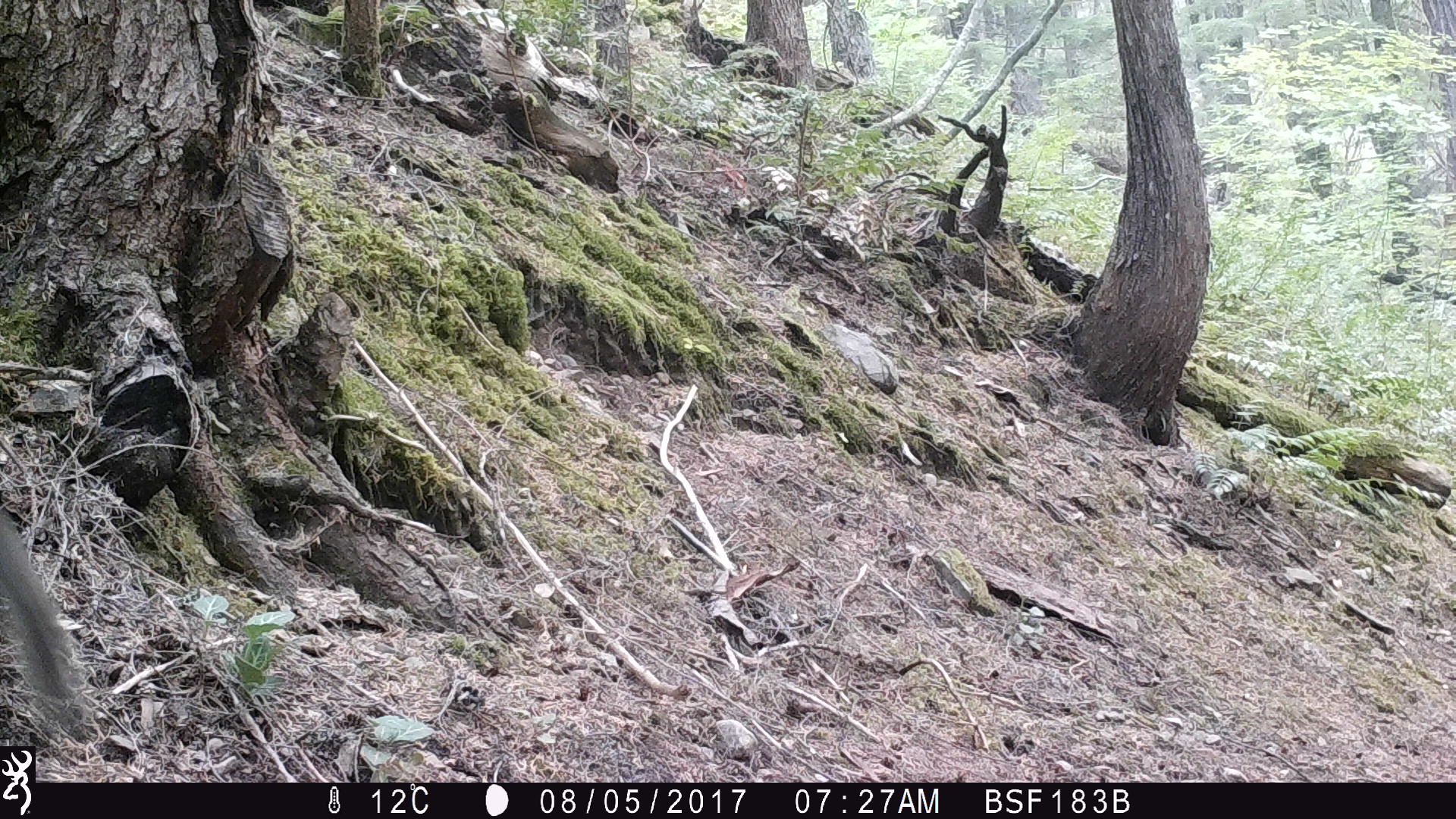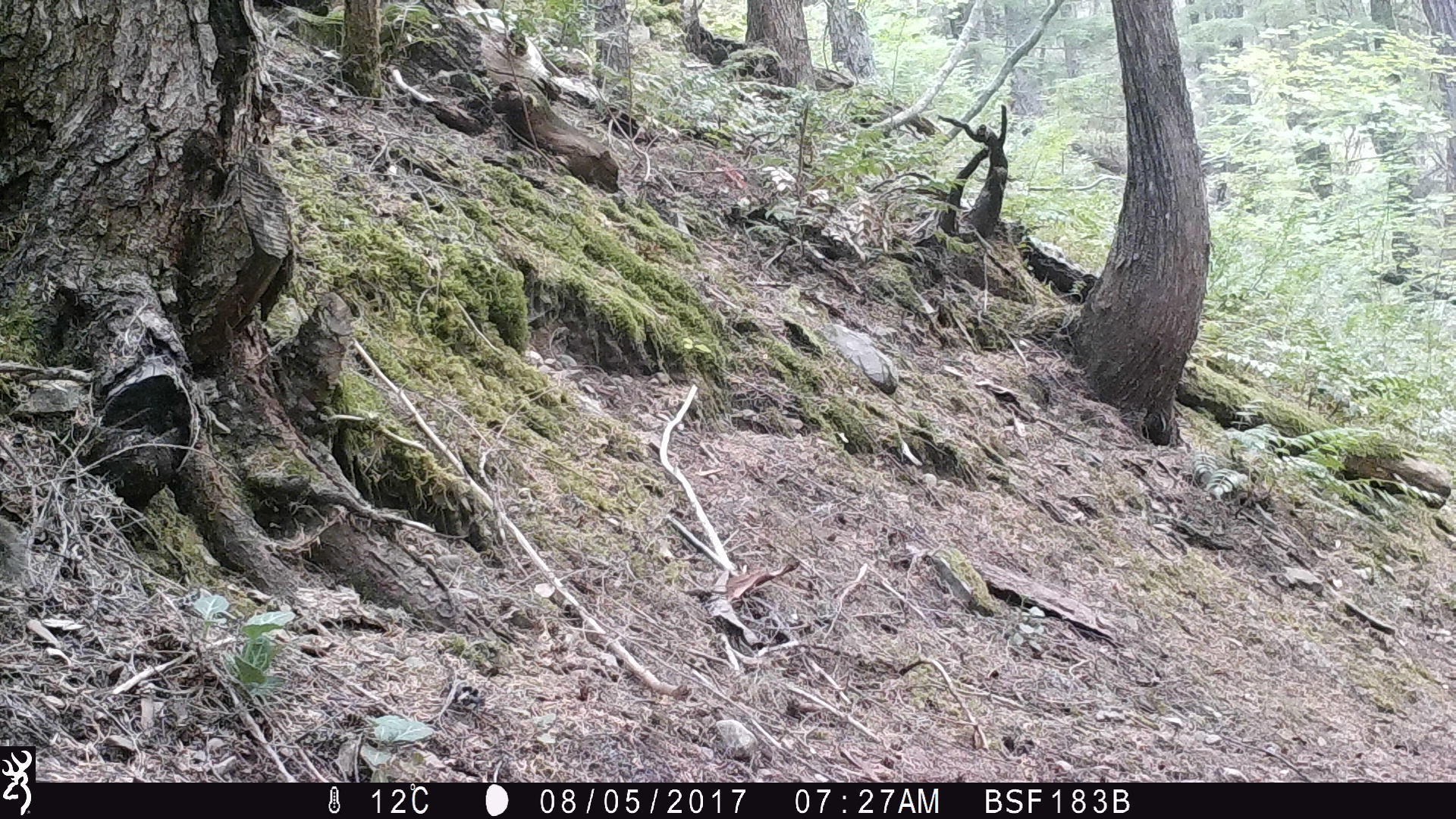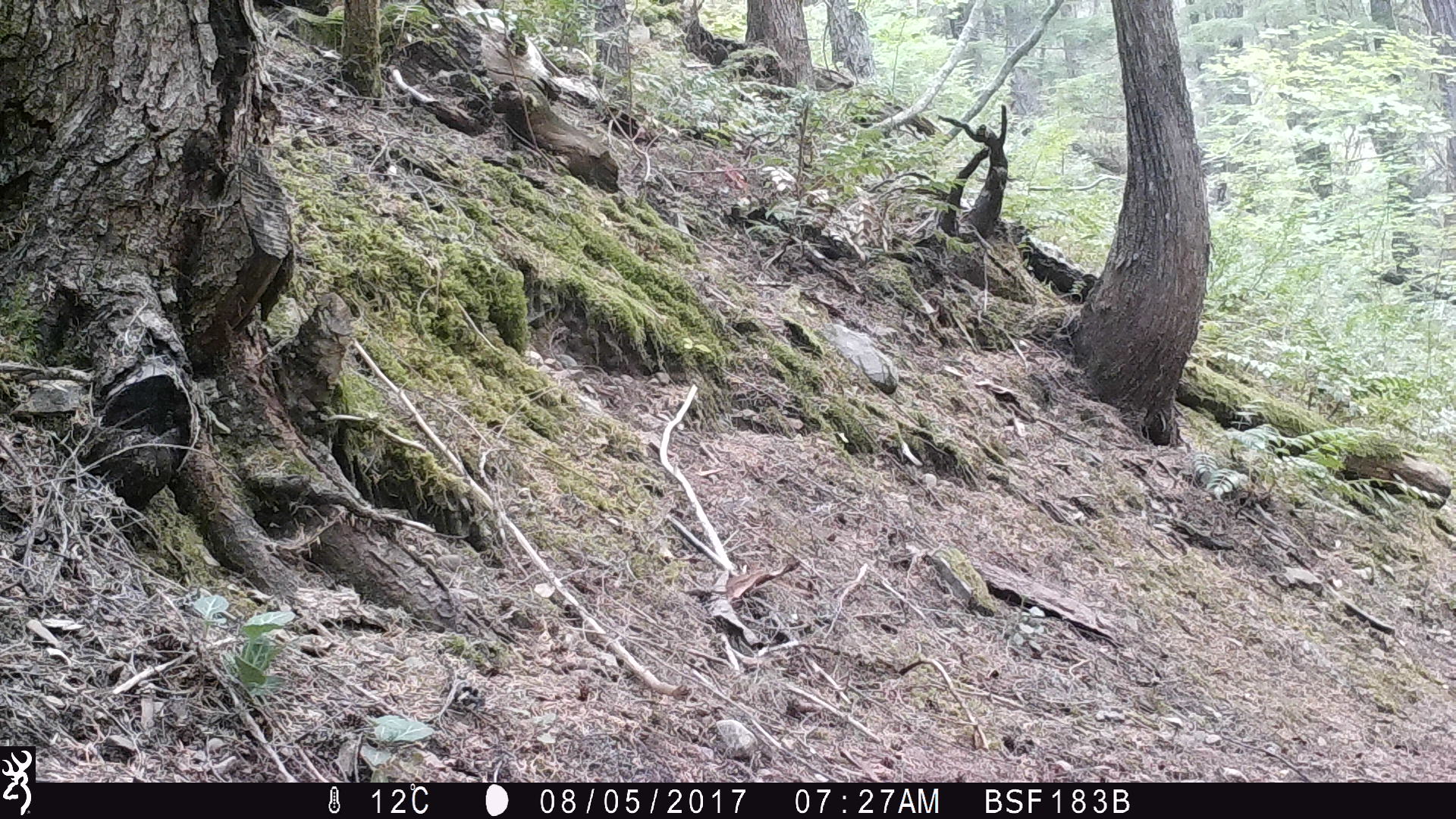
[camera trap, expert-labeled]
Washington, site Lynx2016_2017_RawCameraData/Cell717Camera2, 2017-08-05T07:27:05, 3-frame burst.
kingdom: Animalia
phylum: Chordata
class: Mammalia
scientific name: Mammalia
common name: small mammal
Small mammal (Mammalia). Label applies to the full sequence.